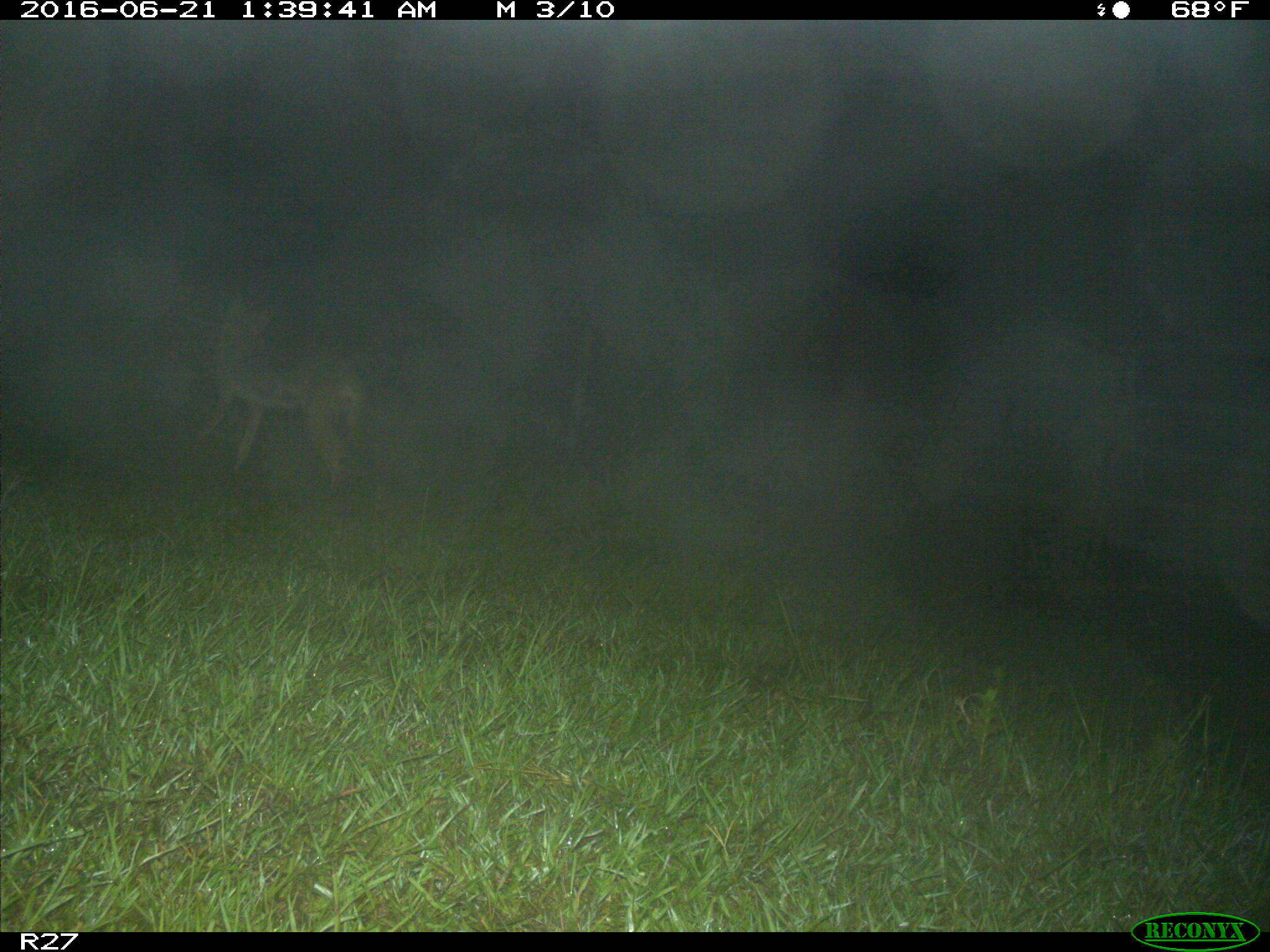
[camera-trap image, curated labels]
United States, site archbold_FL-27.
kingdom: Animalia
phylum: Chordata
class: Mammalia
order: Carnivora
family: Canidae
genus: Canis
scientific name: Canis latrans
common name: coyote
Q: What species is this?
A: Canis latrans (coyote).